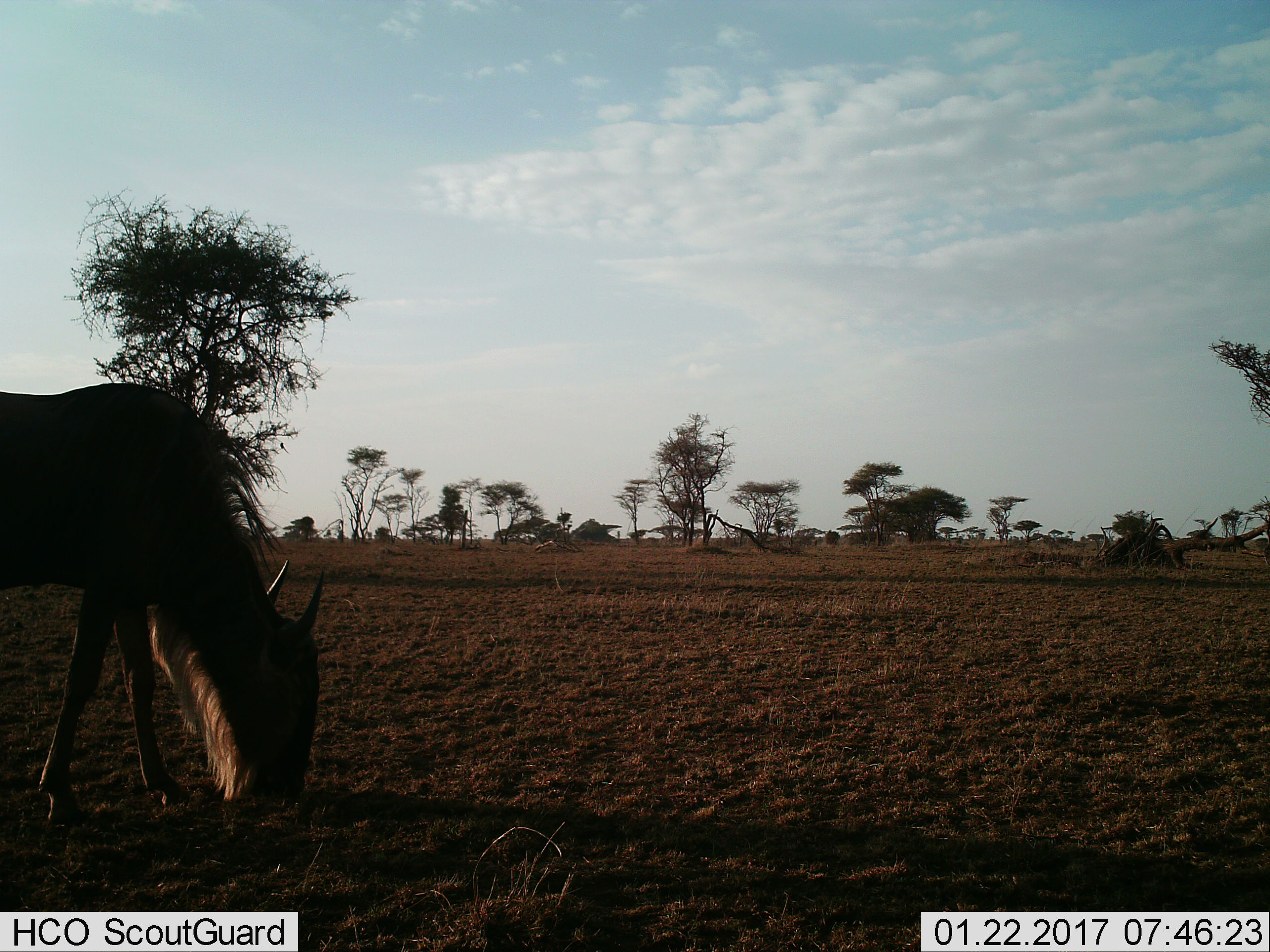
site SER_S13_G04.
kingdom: Animalia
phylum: Chordata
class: Mammalia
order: Artiodactyla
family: Bovidae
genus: Connochaetes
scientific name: Connochaetes taurinus taurinus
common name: blue wildebeest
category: wildebeestblue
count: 1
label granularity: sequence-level